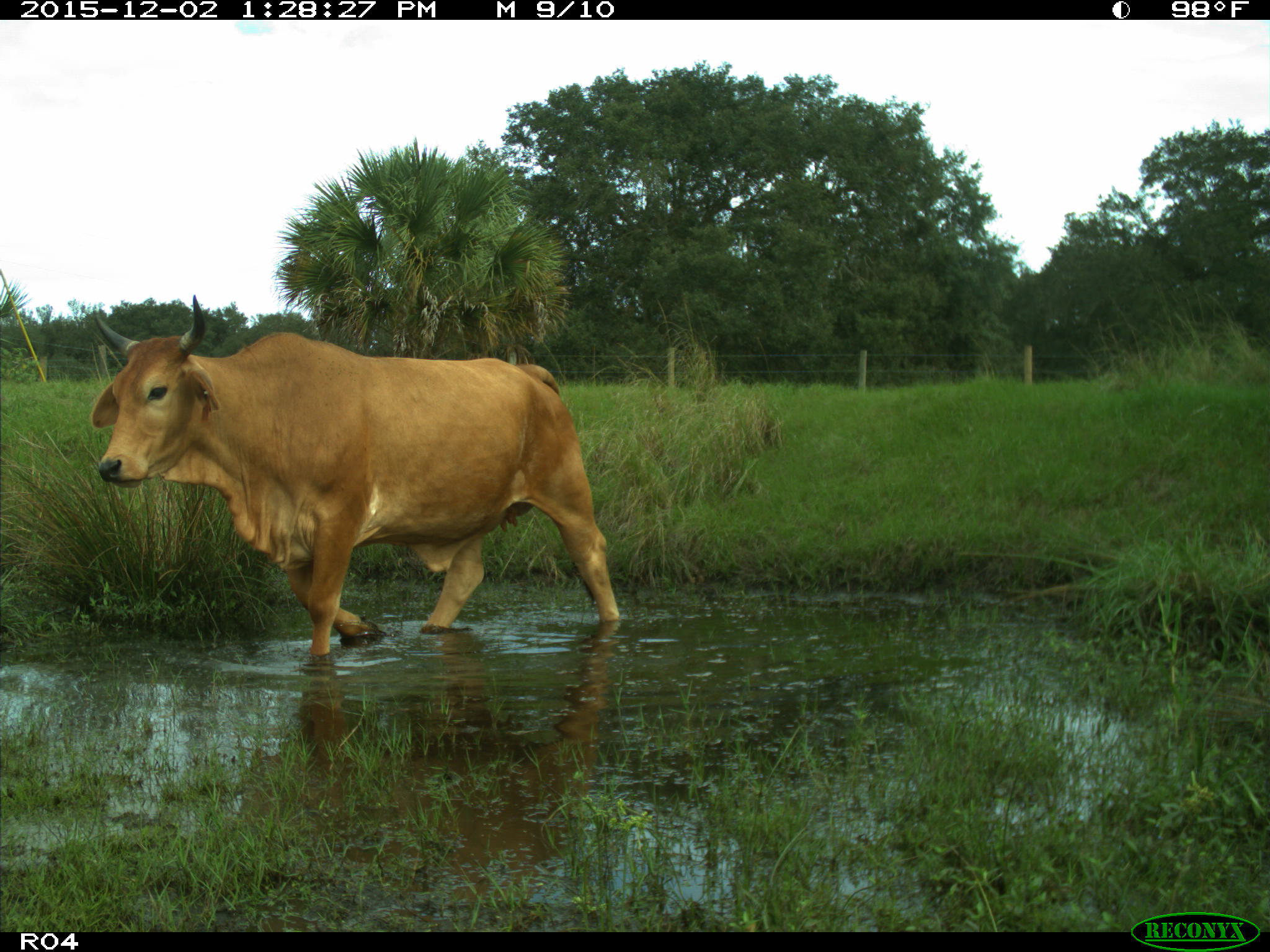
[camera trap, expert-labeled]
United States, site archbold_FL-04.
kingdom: Animalia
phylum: Chordata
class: Mammalia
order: Artiodactyla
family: Bovidae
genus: Bos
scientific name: Bos taurus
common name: domestic cow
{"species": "Bos taurus (domestic cow)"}